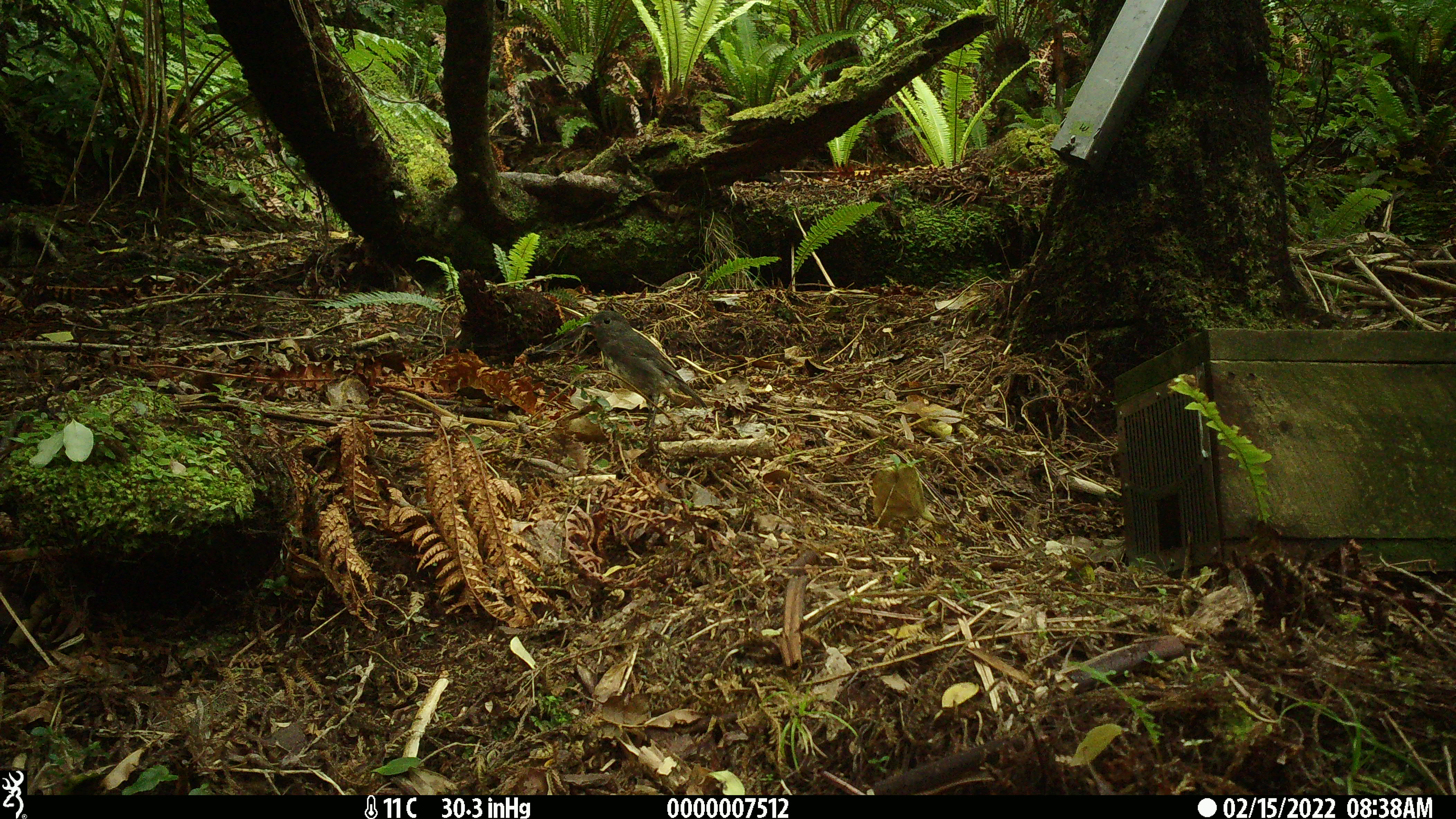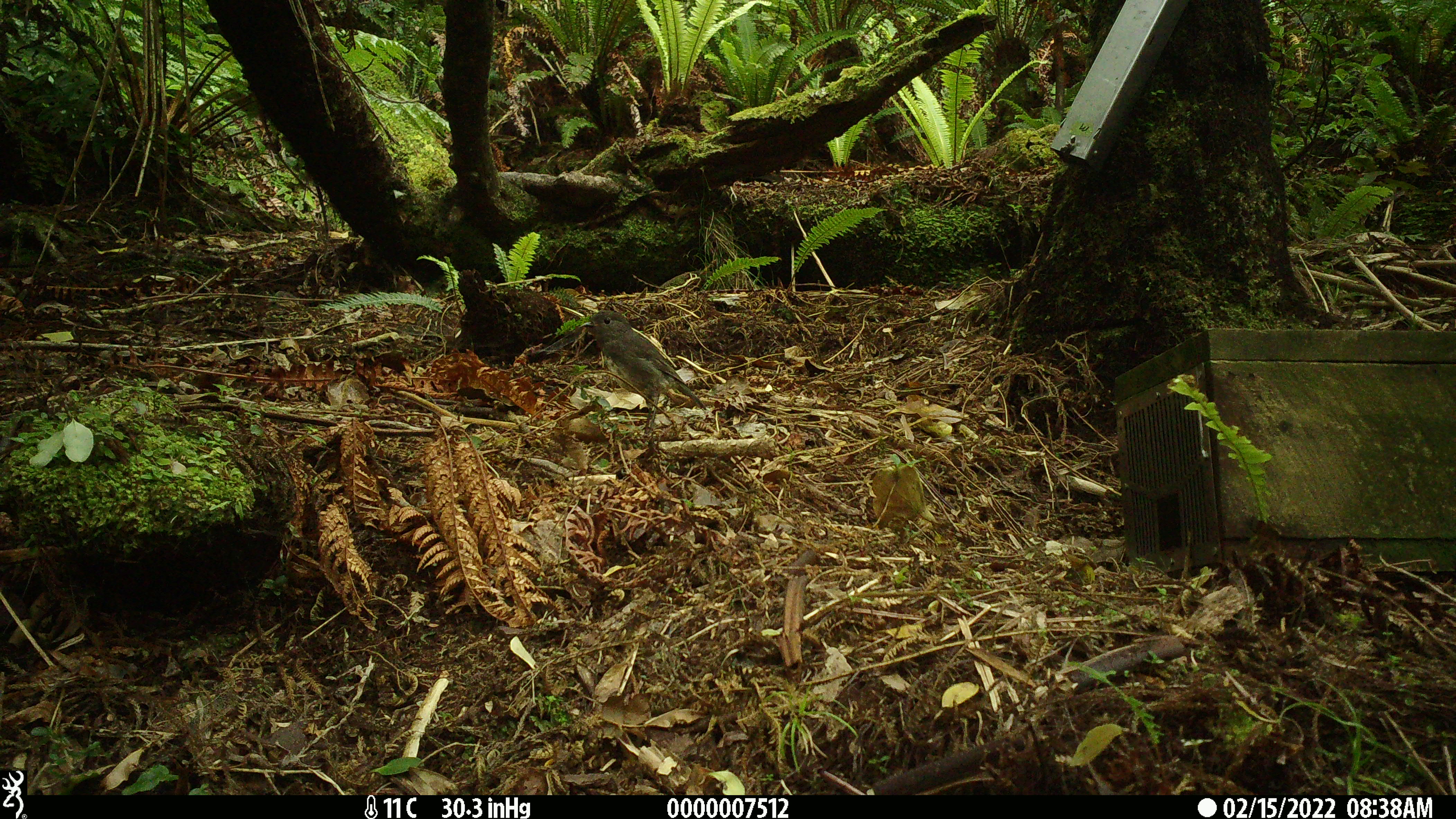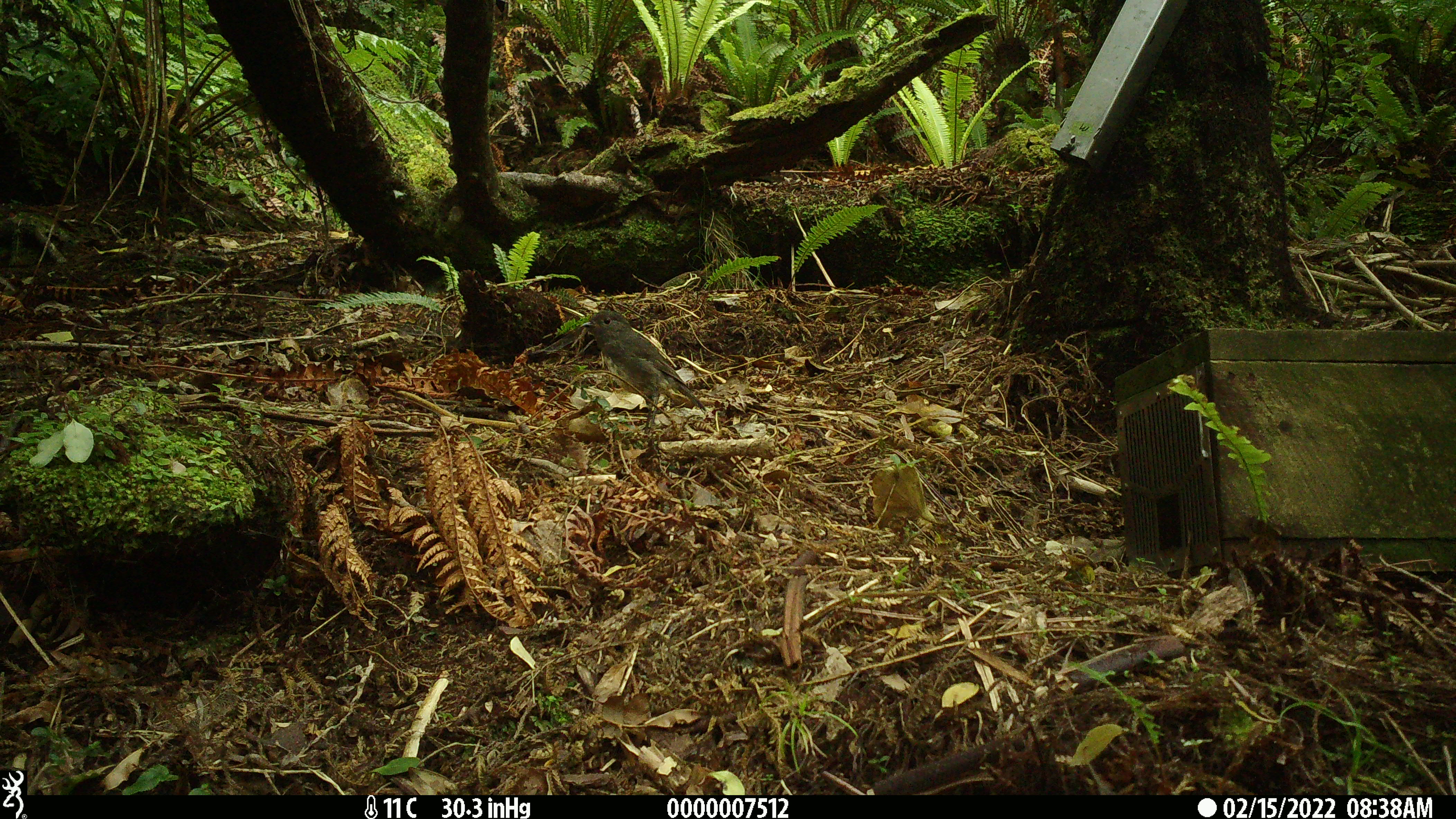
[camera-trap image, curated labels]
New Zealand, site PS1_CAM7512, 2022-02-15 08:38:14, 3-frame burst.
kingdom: Animalia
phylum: Chordata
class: Aves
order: Passeriformes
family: Petroicidae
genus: Petroica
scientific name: Petroica australis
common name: new zealand robin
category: robin